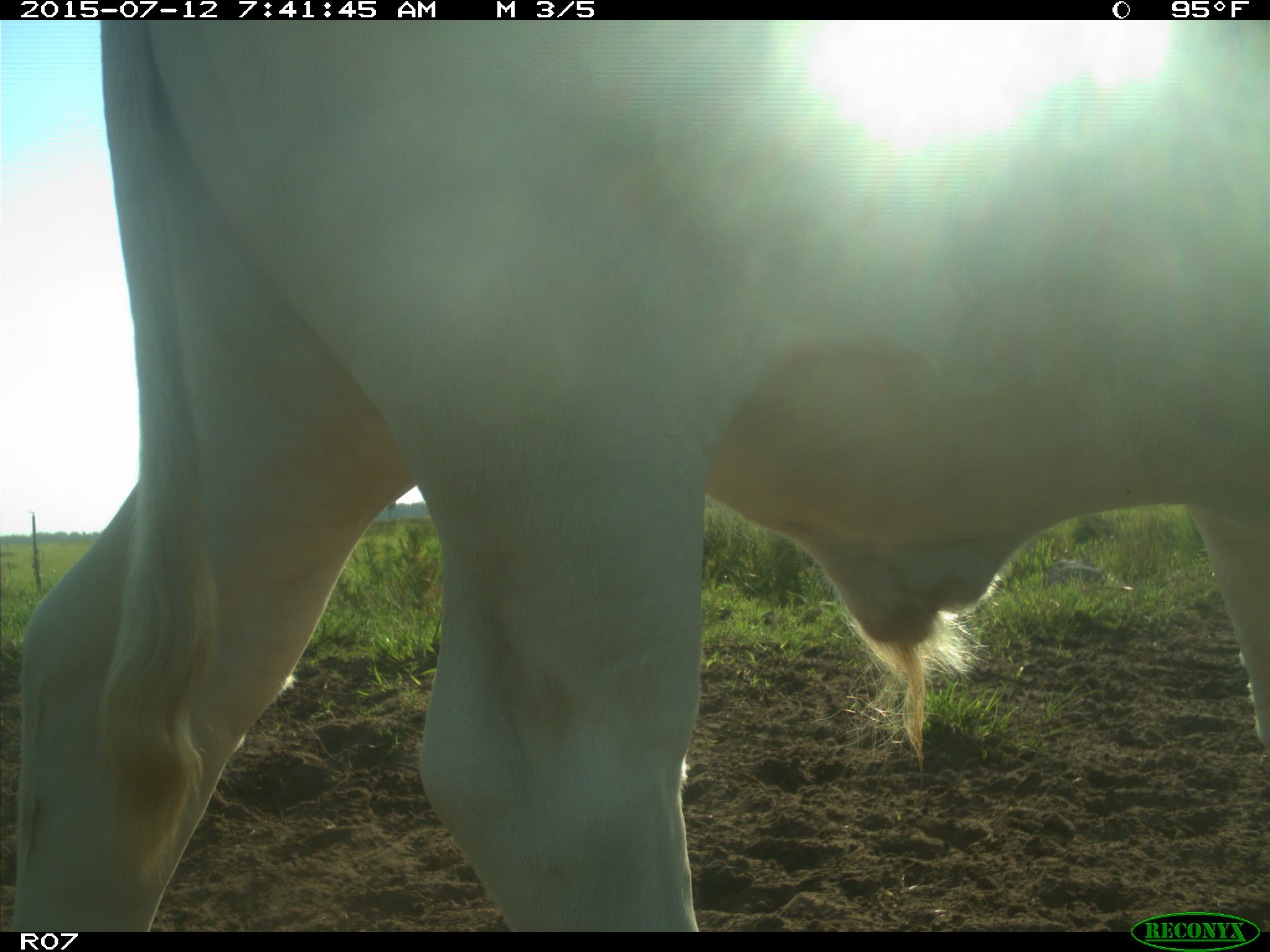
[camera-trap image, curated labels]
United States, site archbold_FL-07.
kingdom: Animalia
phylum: Chordata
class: Mammalia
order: Artiodactyla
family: Bovidae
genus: Bos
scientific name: Bos taurus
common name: domestic cow